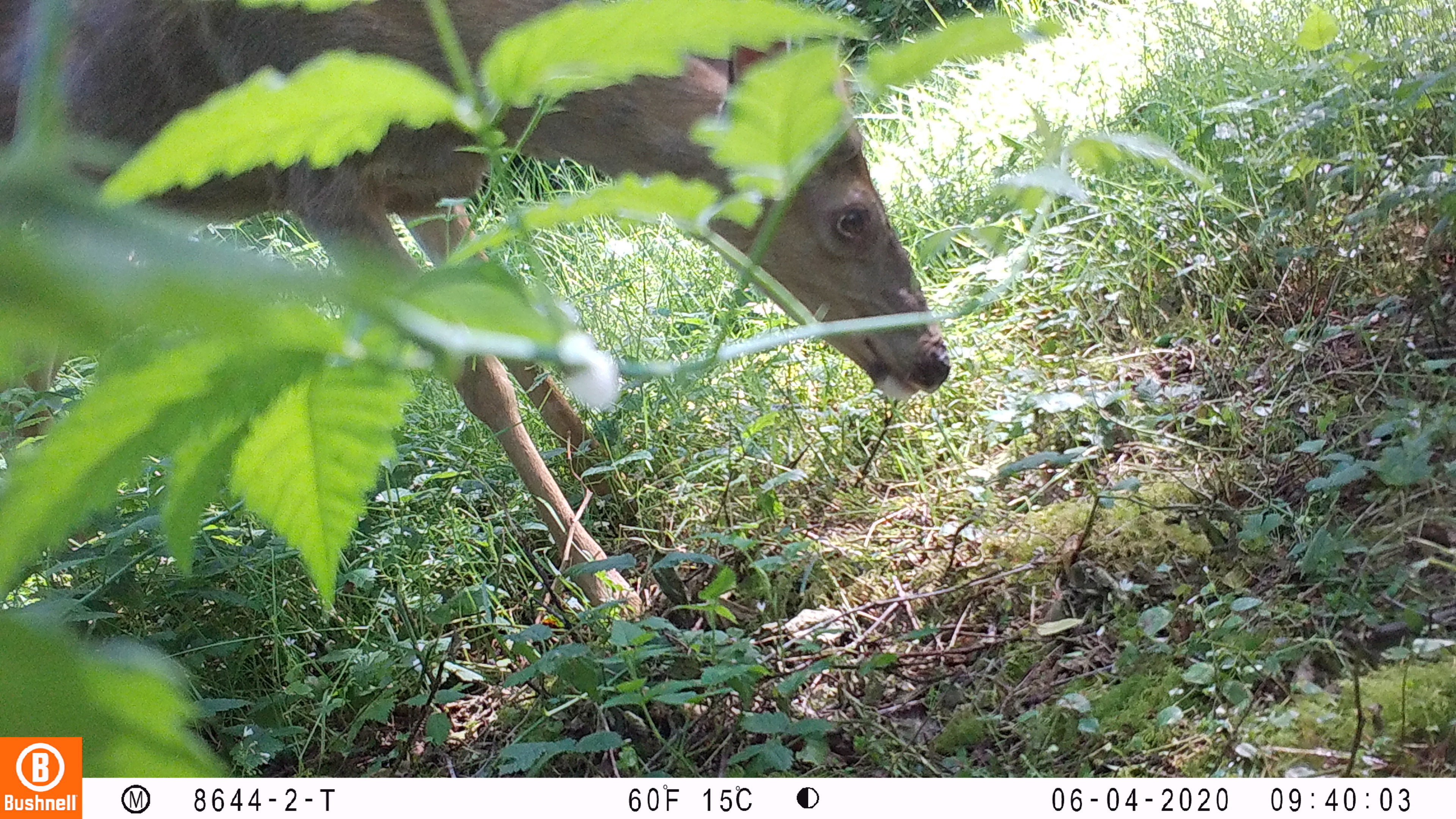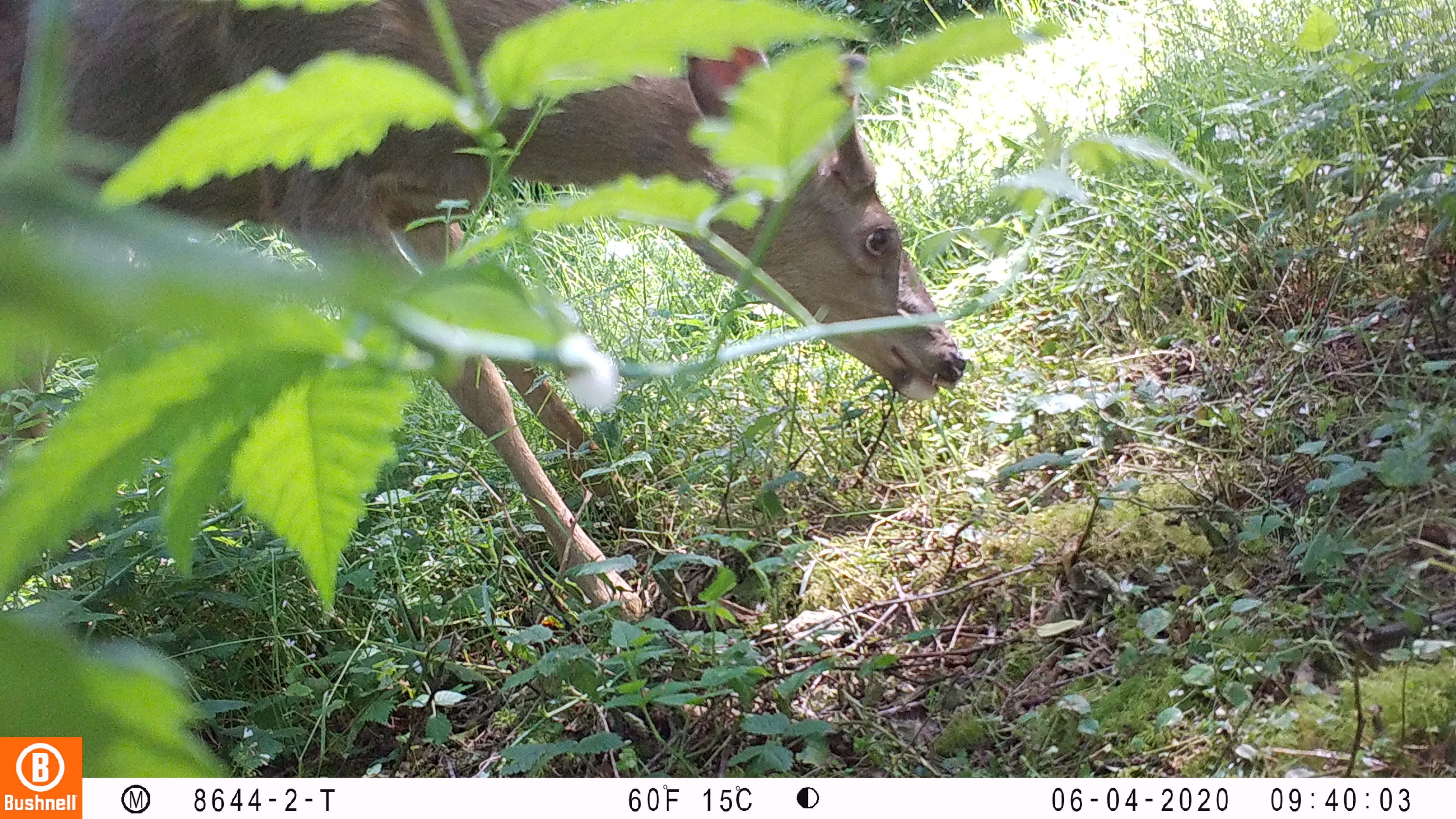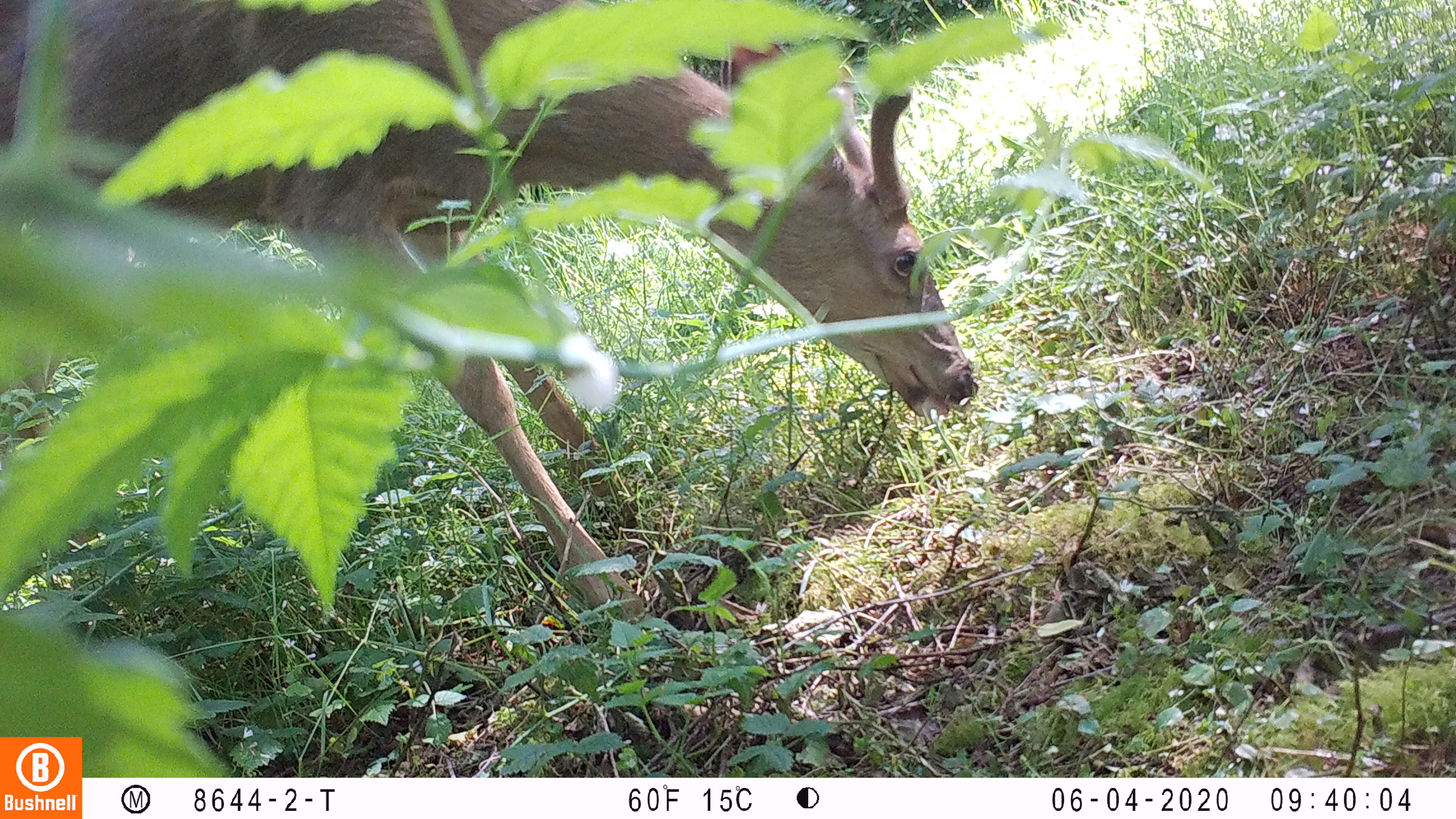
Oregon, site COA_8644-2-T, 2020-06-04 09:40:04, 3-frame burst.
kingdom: Animalia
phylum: Chordata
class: Mammalia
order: Artiodactyla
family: Cervidae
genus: Odocoileus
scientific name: Odocoileus hemionus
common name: black-tailed deer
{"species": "black-tailed deer (Odocoileus hemionus)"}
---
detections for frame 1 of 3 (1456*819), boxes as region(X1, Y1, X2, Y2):
black-tailed deer: region(0, 0, 950, 622)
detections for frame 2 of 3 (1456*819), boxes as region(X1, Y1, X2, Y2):
black-tailed deer: region(0, 0, 984, 627)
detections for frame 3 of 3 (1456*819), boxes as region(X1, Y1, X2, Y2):
black-tailed deer: region(0, 1, 998, 602)